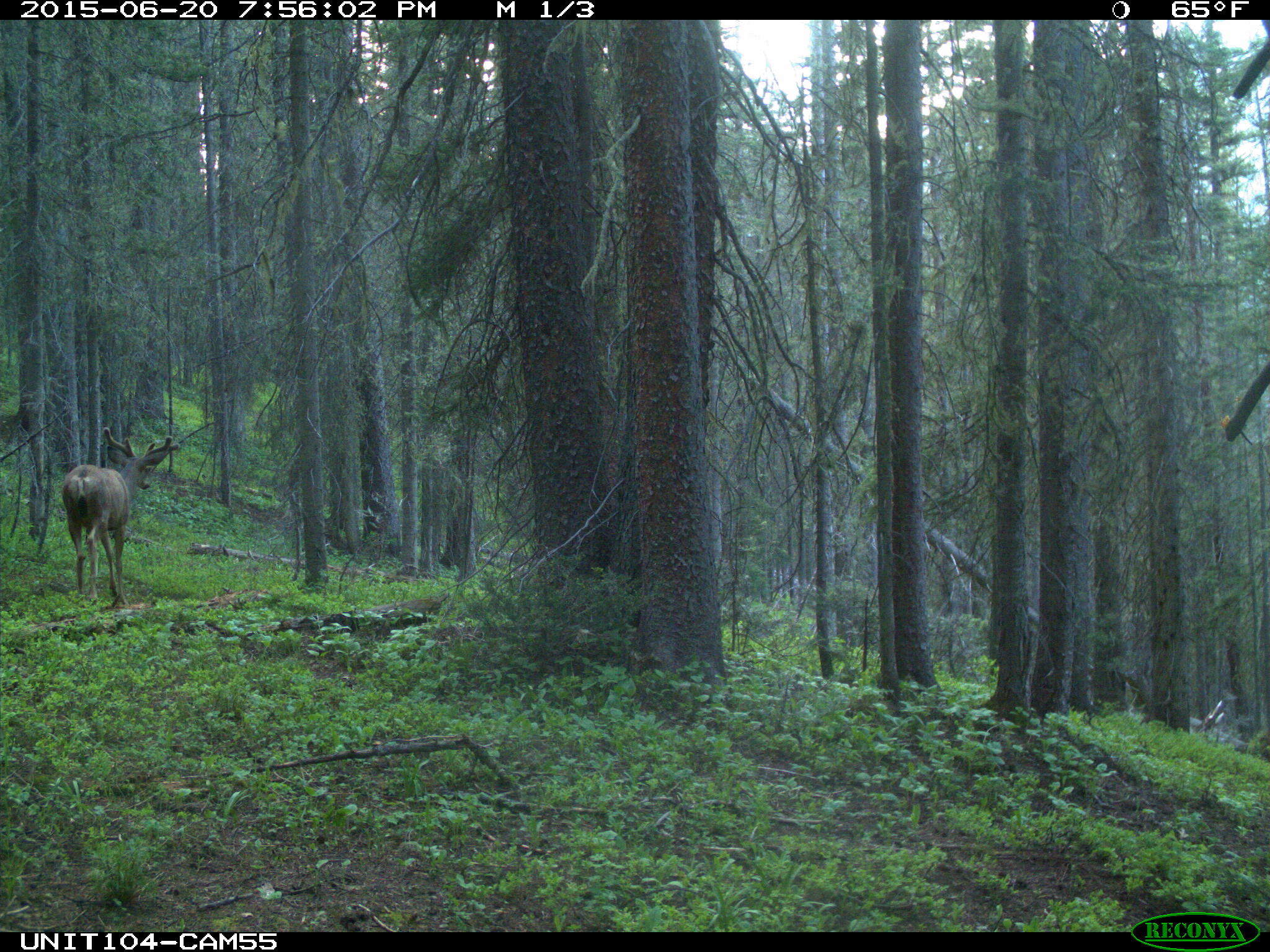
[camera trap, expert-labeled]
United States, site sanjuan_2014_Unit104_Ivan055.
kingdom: Animalia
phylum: Chordata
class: Mammalia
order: Artiodactyla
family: Cervidae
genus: Odocoileus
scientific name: Odocoileus hemionus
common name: mule deer